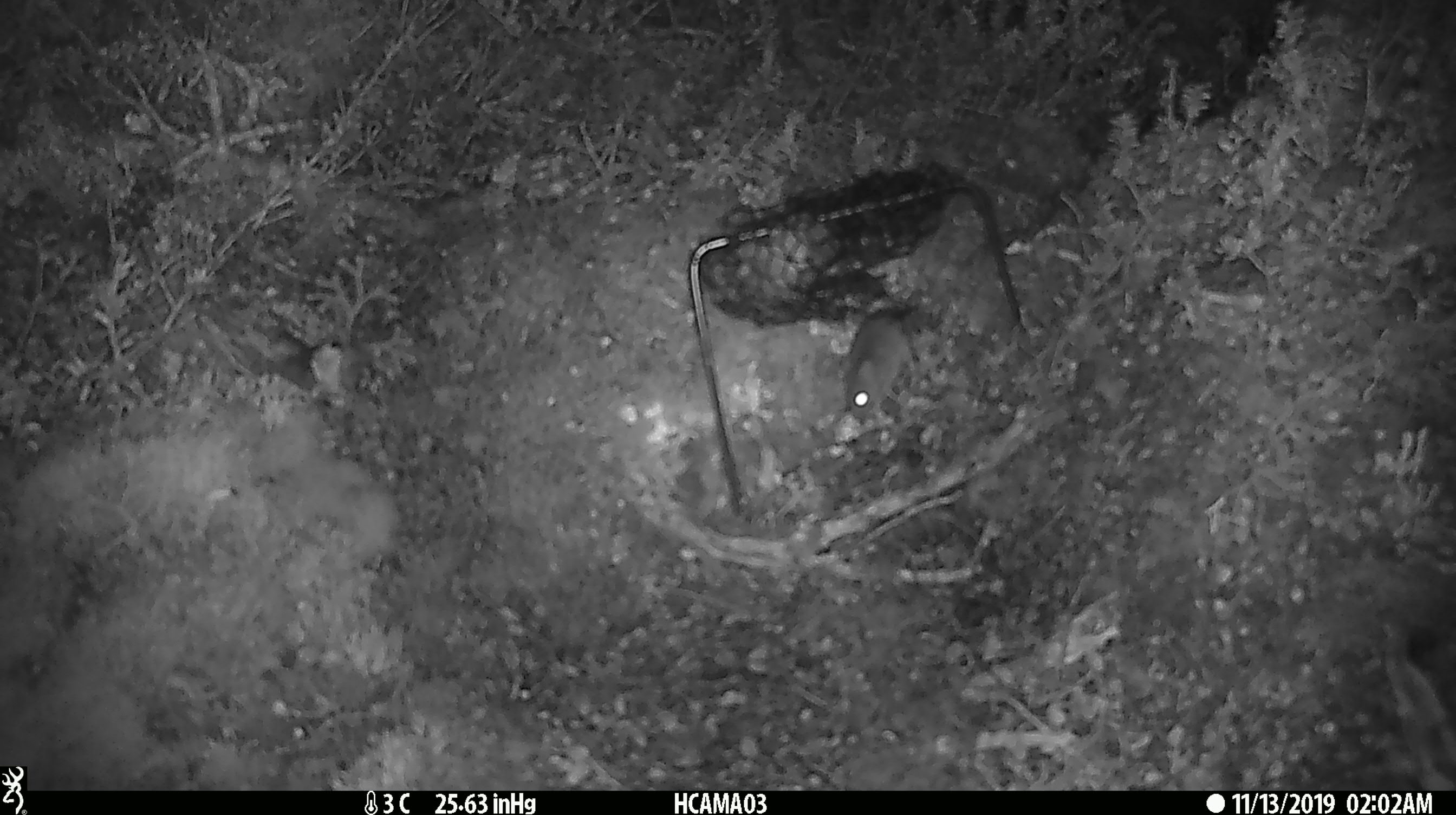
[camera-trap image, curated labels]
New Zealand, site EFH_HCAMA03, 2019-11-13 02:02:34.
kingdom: Animalia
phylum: Chordata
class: Mammalia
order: Rodentia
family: Muridae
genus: Mus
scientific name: Mus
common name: mouse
Mouse (Mus).